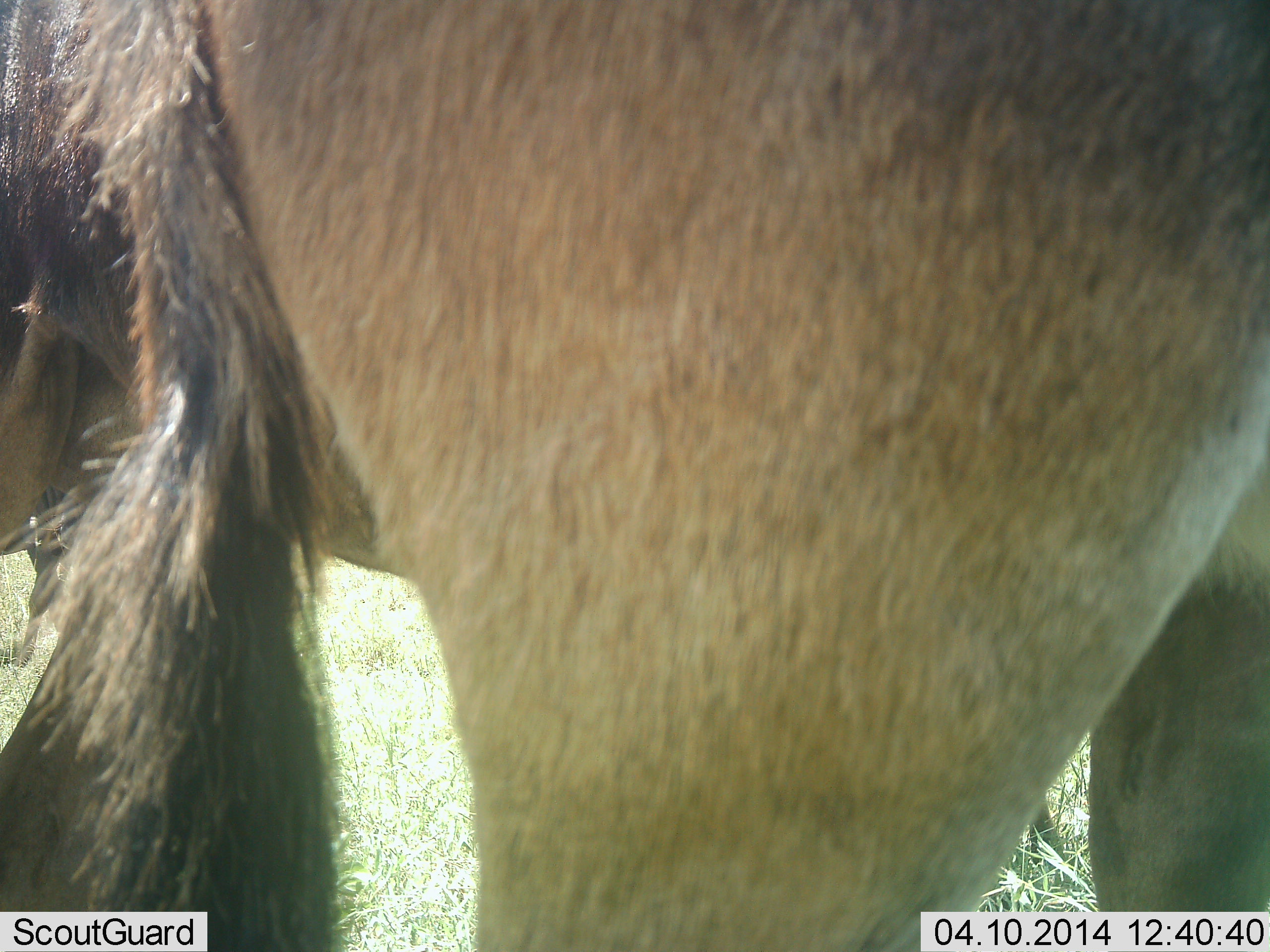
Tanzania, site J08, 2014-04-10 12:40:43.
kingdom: Animalia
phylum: Chordata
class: Mammalia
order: Artiodactyla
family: Bovidae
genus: Connochaetes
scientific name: Connochaetes taurinus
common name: blue wildebeest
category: wildebeest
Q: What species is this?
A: Wildebeest (blue wildebeest) (Connochaetes taurinus).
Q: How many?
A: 1.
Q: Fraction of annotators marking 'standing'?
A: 100%.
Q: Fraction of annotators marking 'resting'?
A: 0%.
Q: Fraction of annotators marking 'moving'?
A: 0%.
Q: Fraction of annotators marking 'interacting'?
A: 0%.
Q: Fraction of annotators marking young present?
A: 10%.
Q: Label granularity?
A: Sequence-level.